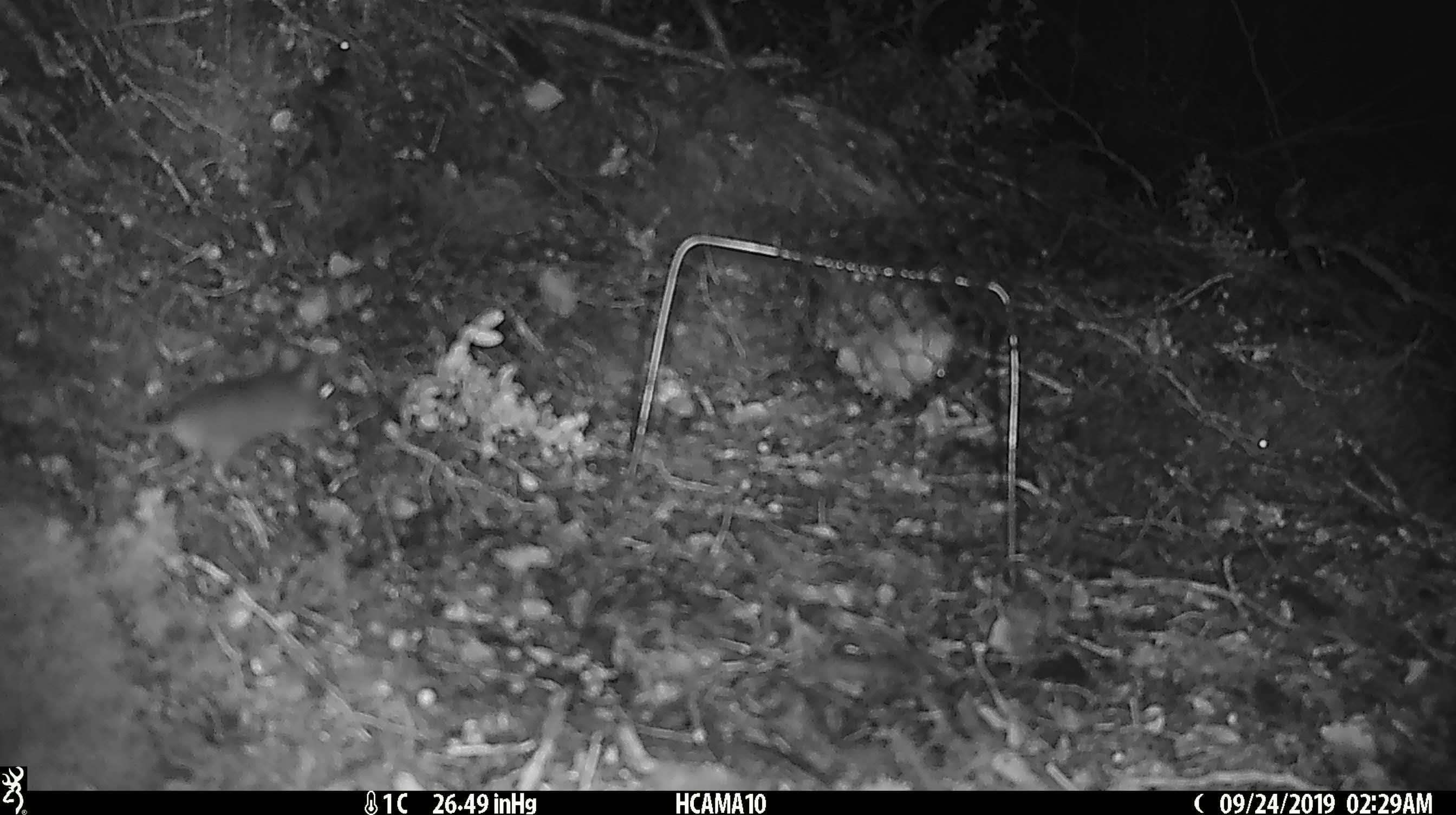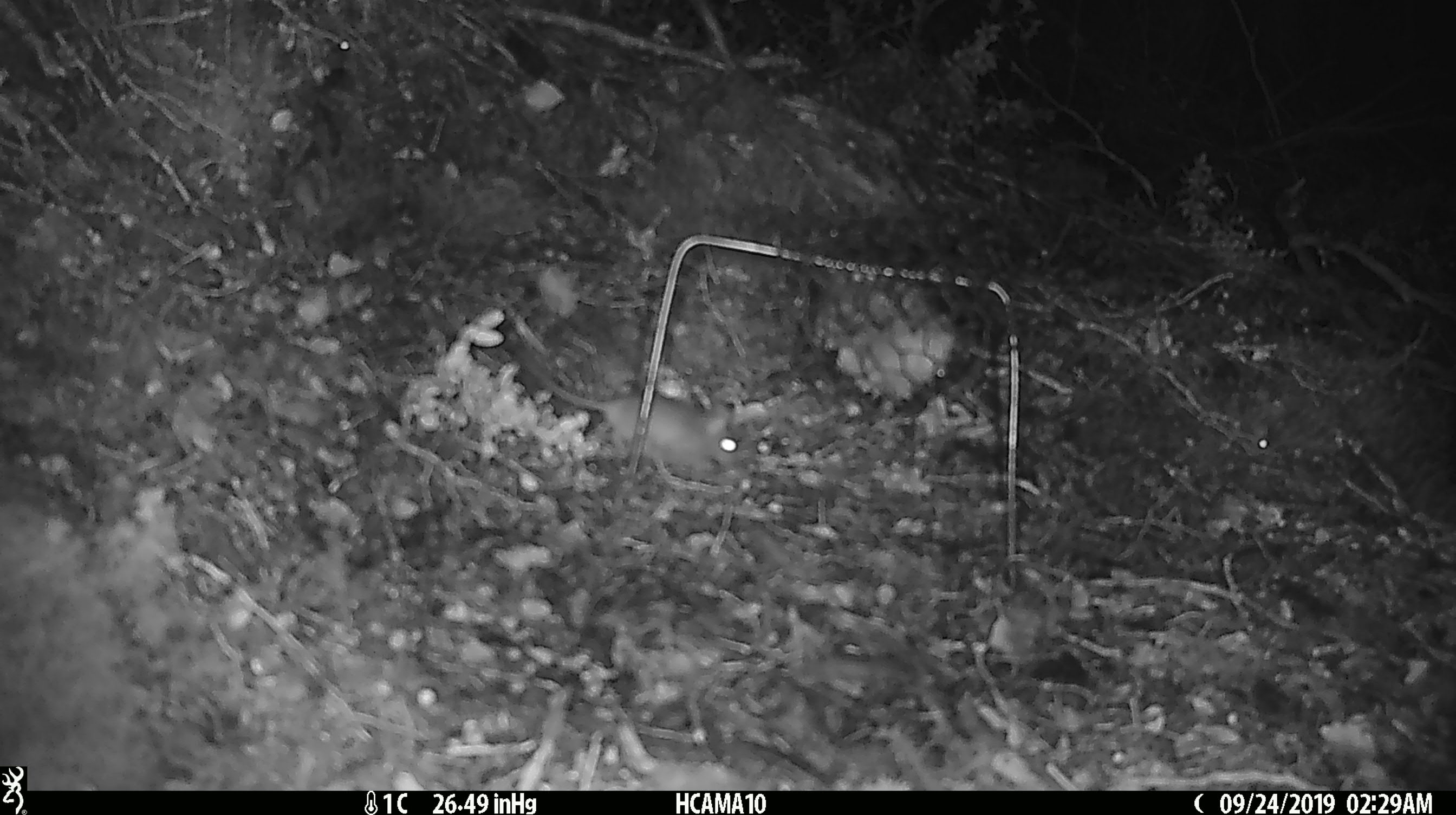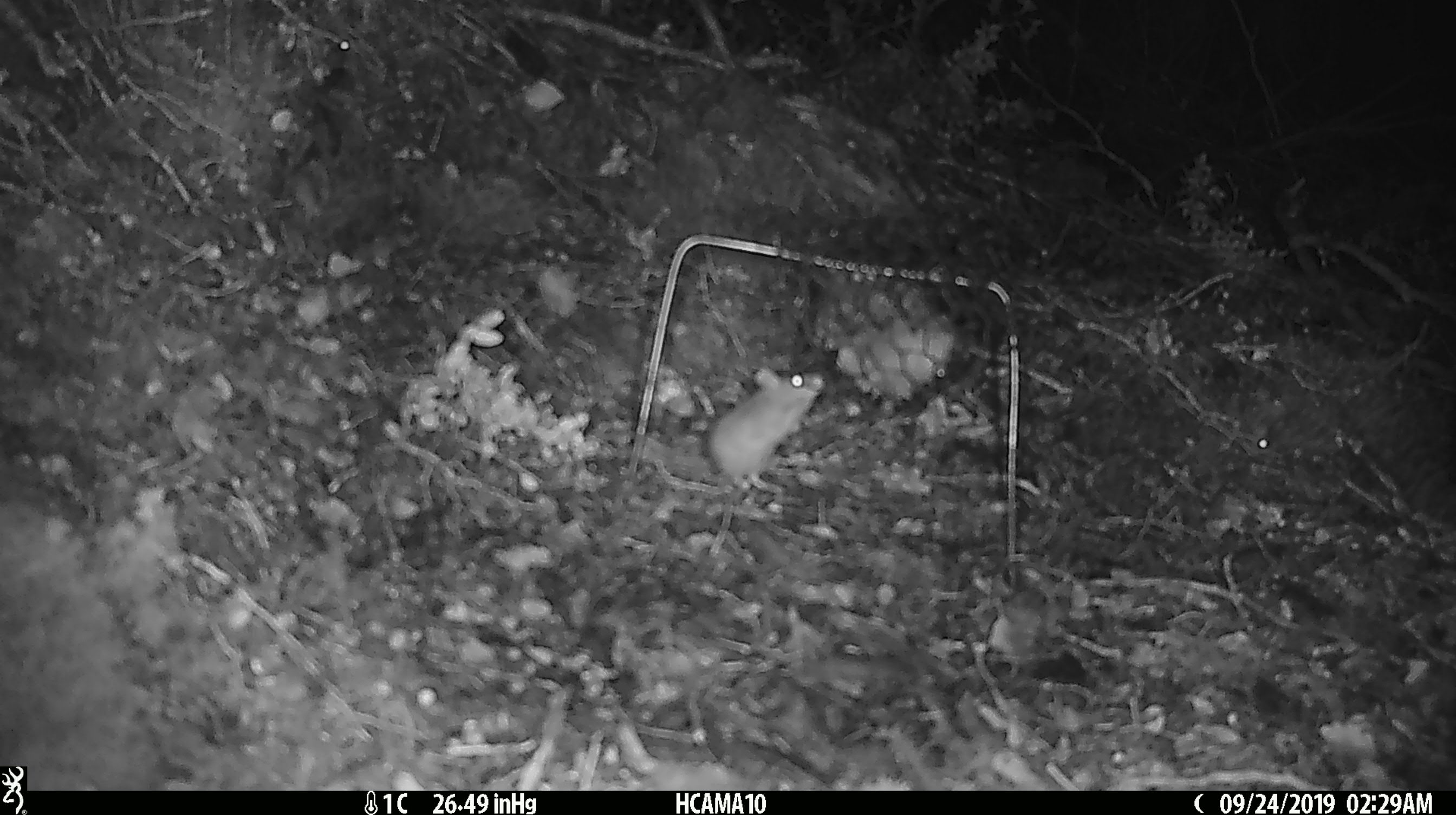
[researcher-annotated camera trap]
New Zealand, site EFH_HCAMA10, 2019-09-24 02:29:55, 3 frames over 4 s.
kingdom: Animalia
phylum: Chordata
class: Mammalia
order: Rodentia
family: Muridae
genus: Mus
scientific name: Mus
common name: mouse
Mouse (Mus).